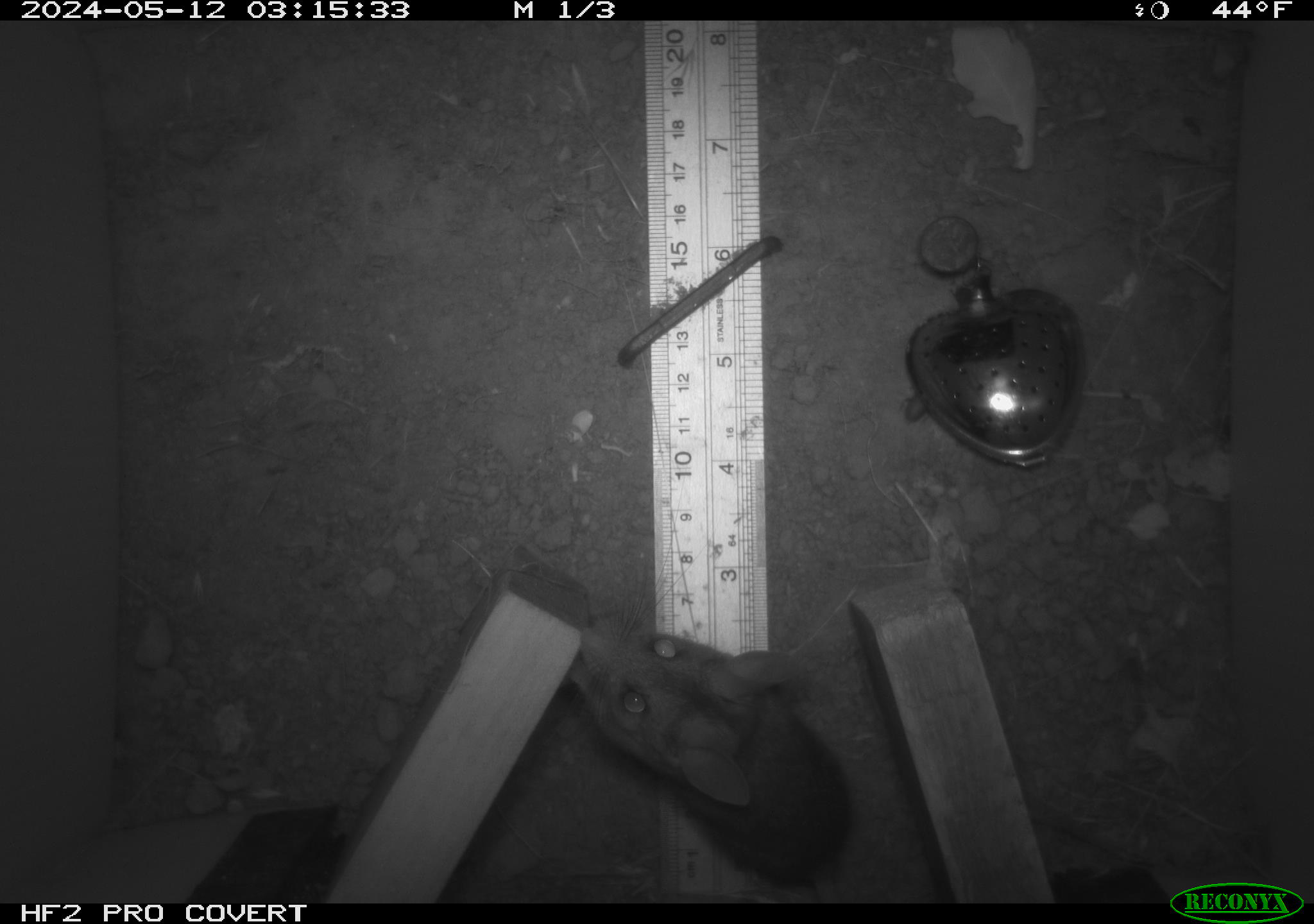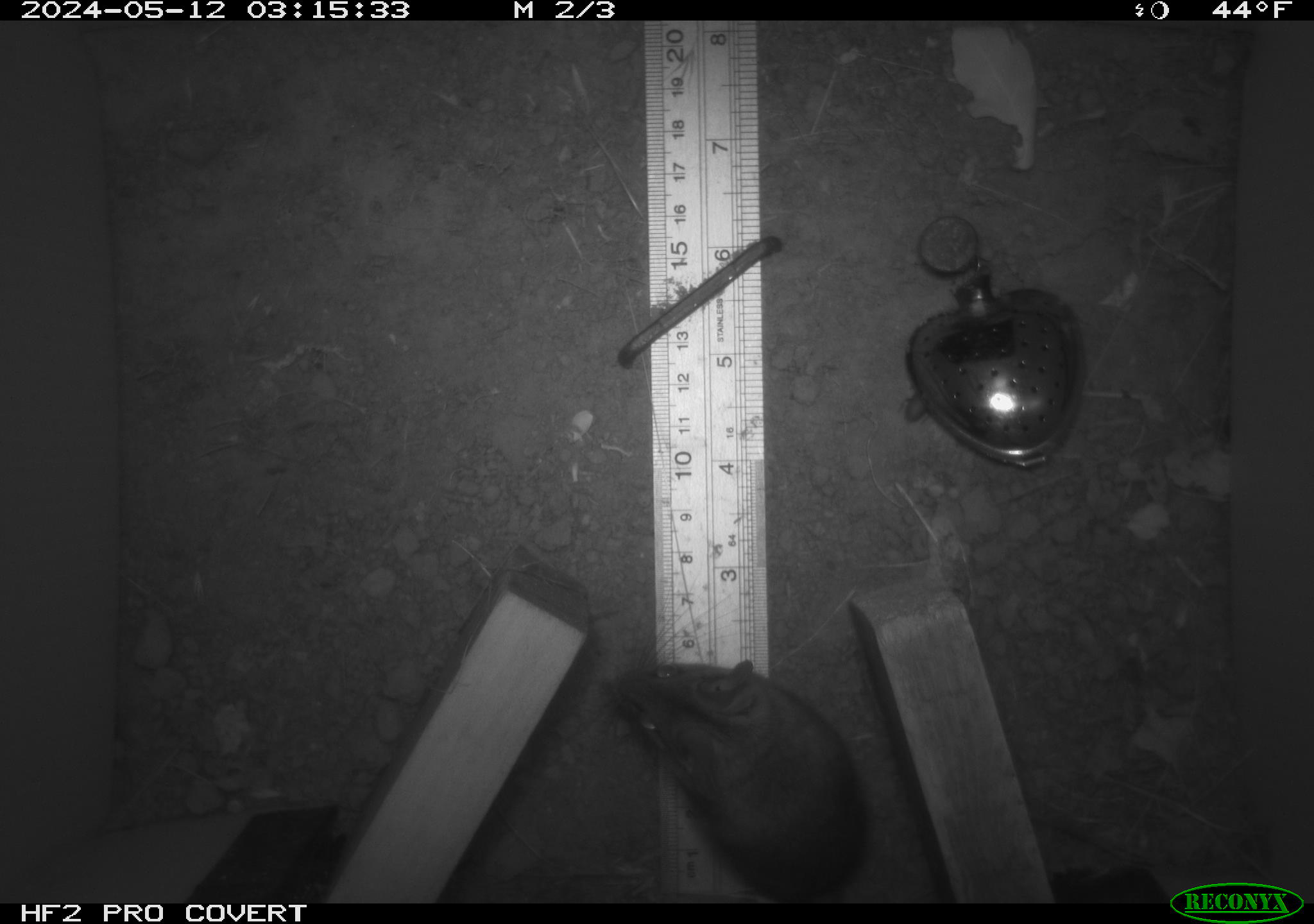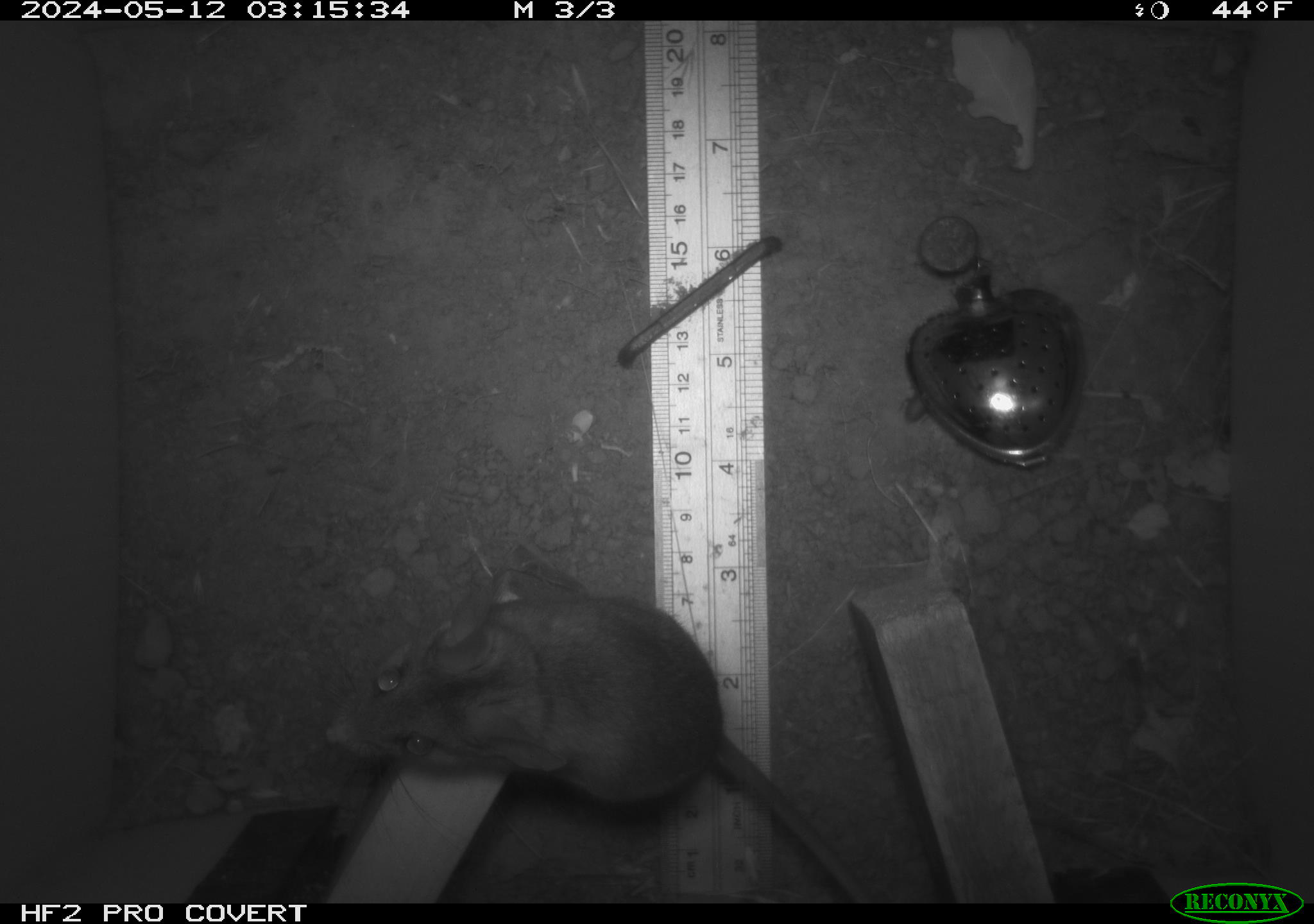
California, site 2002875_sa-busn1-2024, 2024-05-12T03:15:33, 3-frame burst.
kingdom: Animalia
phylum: Chordata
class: Mammalia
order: Rodentia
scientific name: Rodentia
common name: rodent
Rodent (Rodentia).